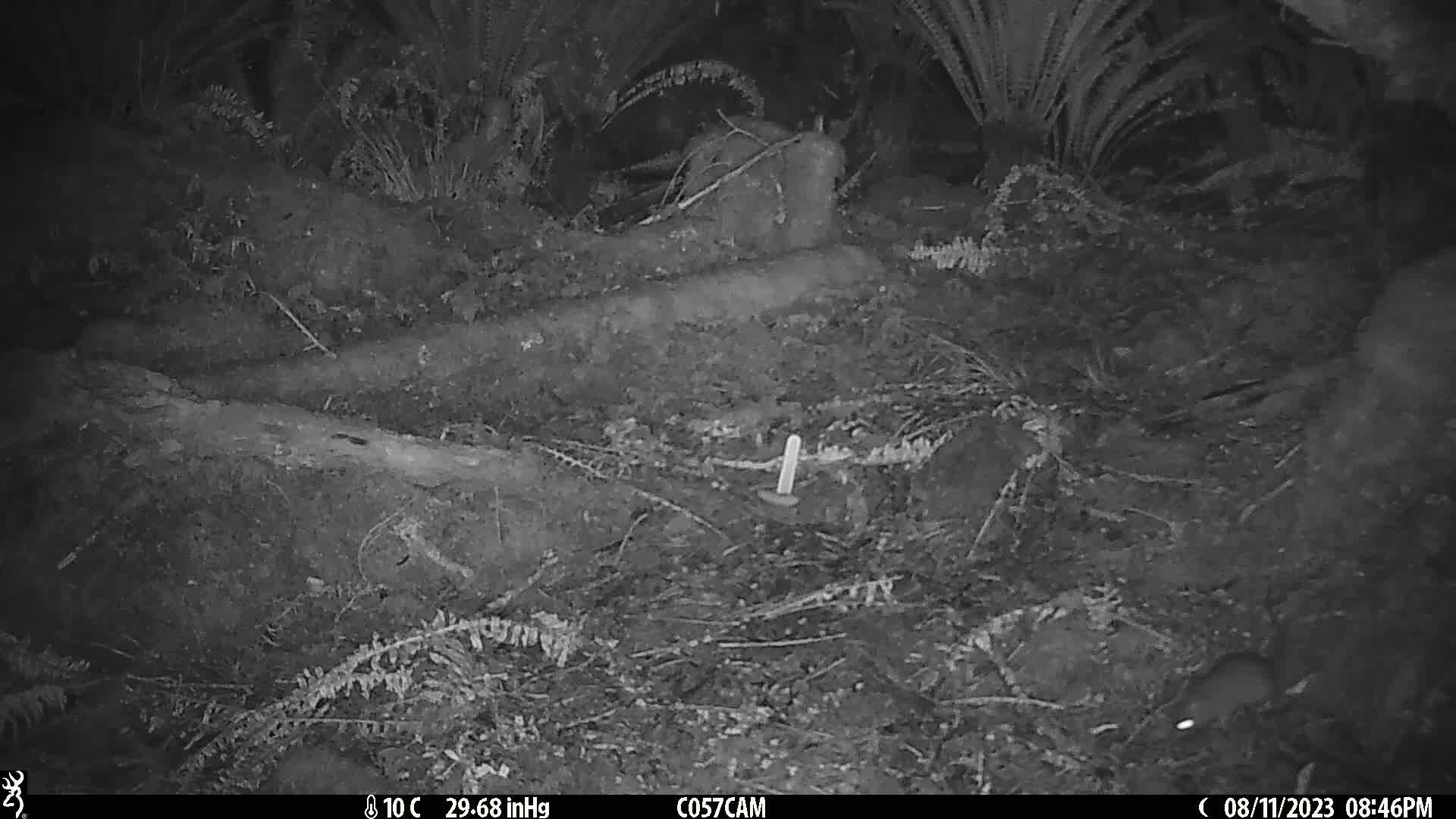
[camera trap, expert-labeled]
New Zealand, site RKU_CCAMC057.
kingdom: Animalia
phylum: Chordata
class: Mammalia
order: Rodentia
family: Muridae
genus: Rattus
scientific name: Rattus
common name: rat